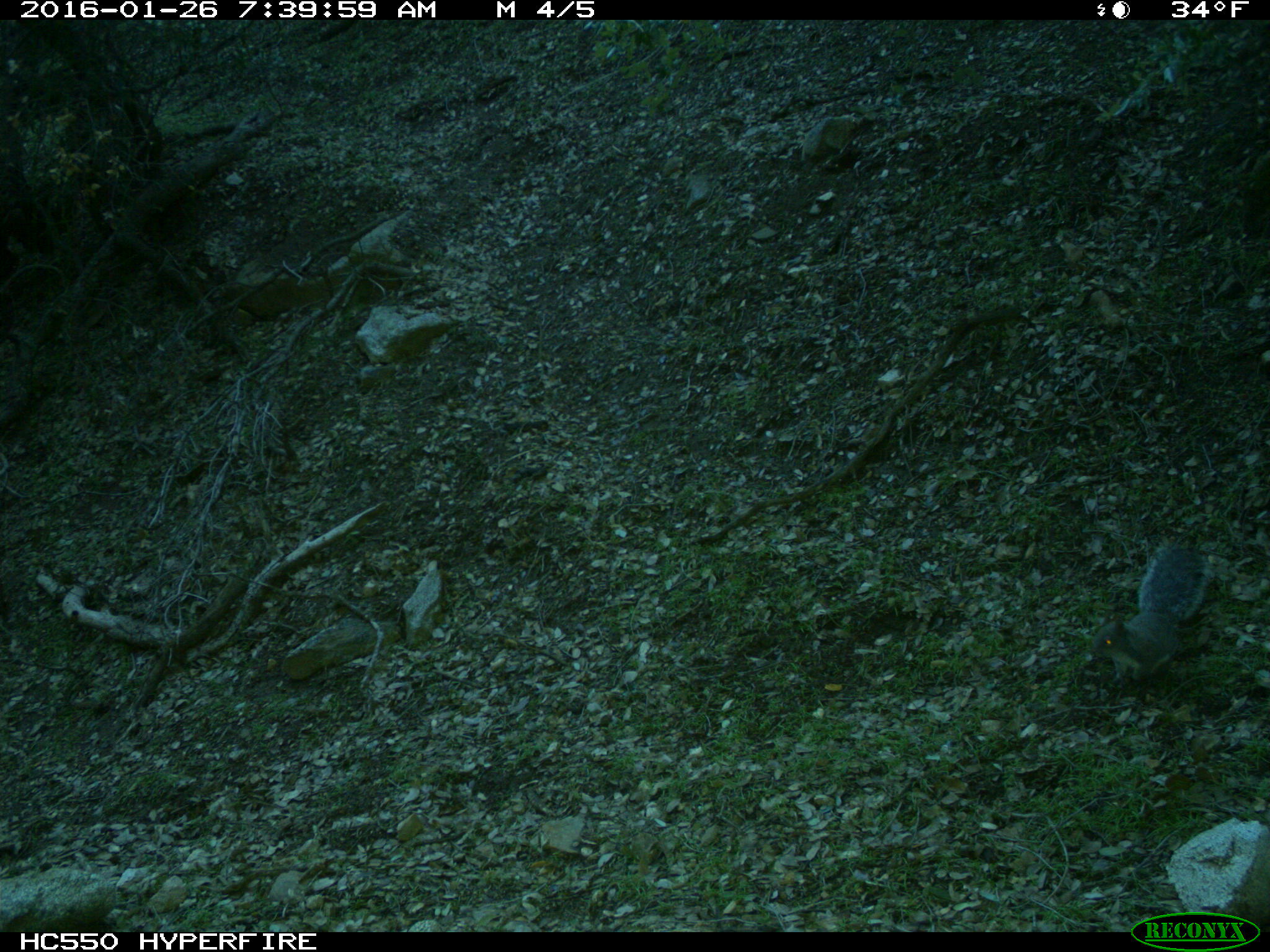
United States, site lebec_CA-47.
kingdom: Animalia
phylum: Chordata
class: Mammalia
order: Rodentia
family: Sciuridae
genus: Sciurus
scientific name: Sciurus carolinensis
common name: eastern gray squirrel